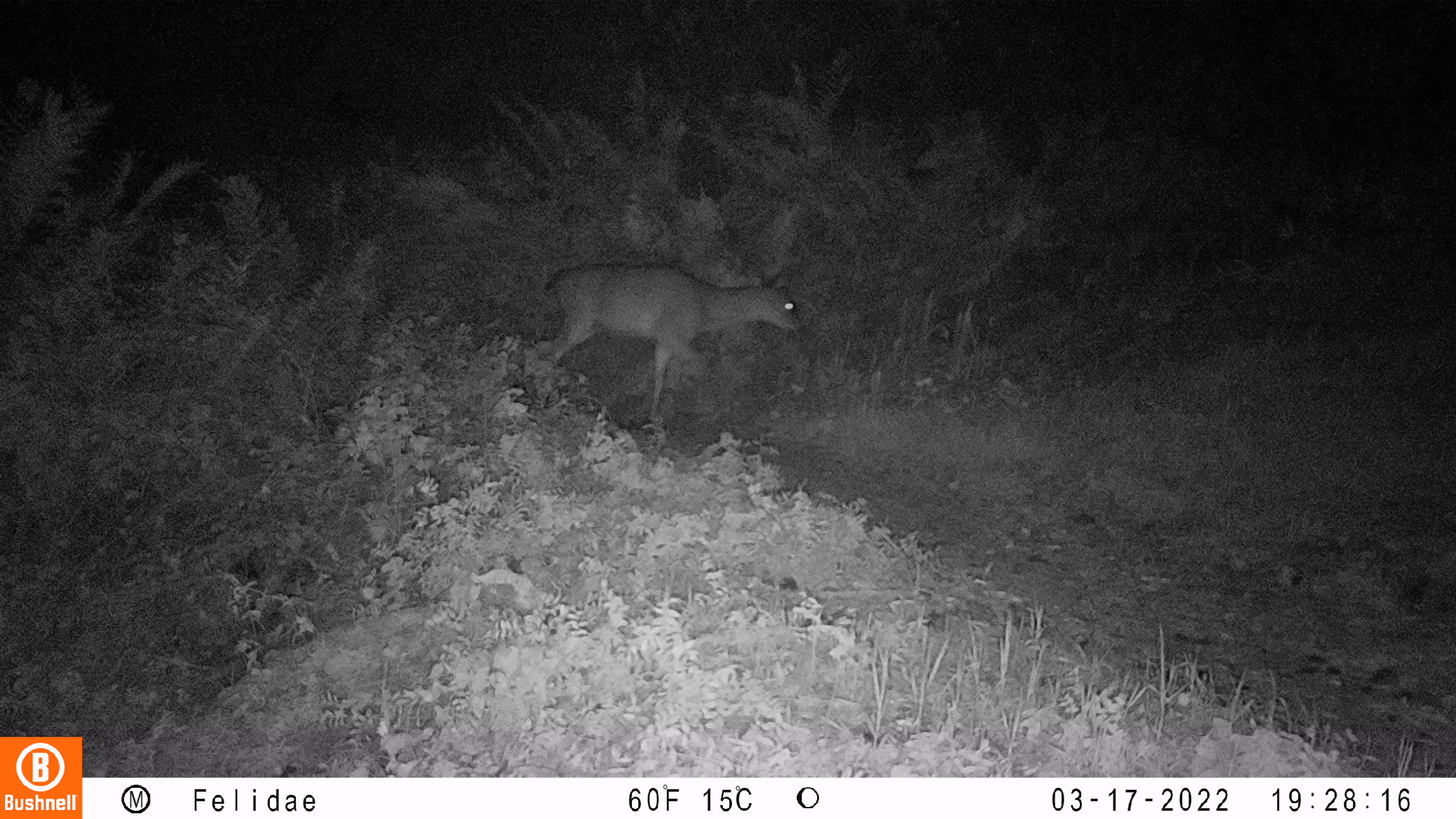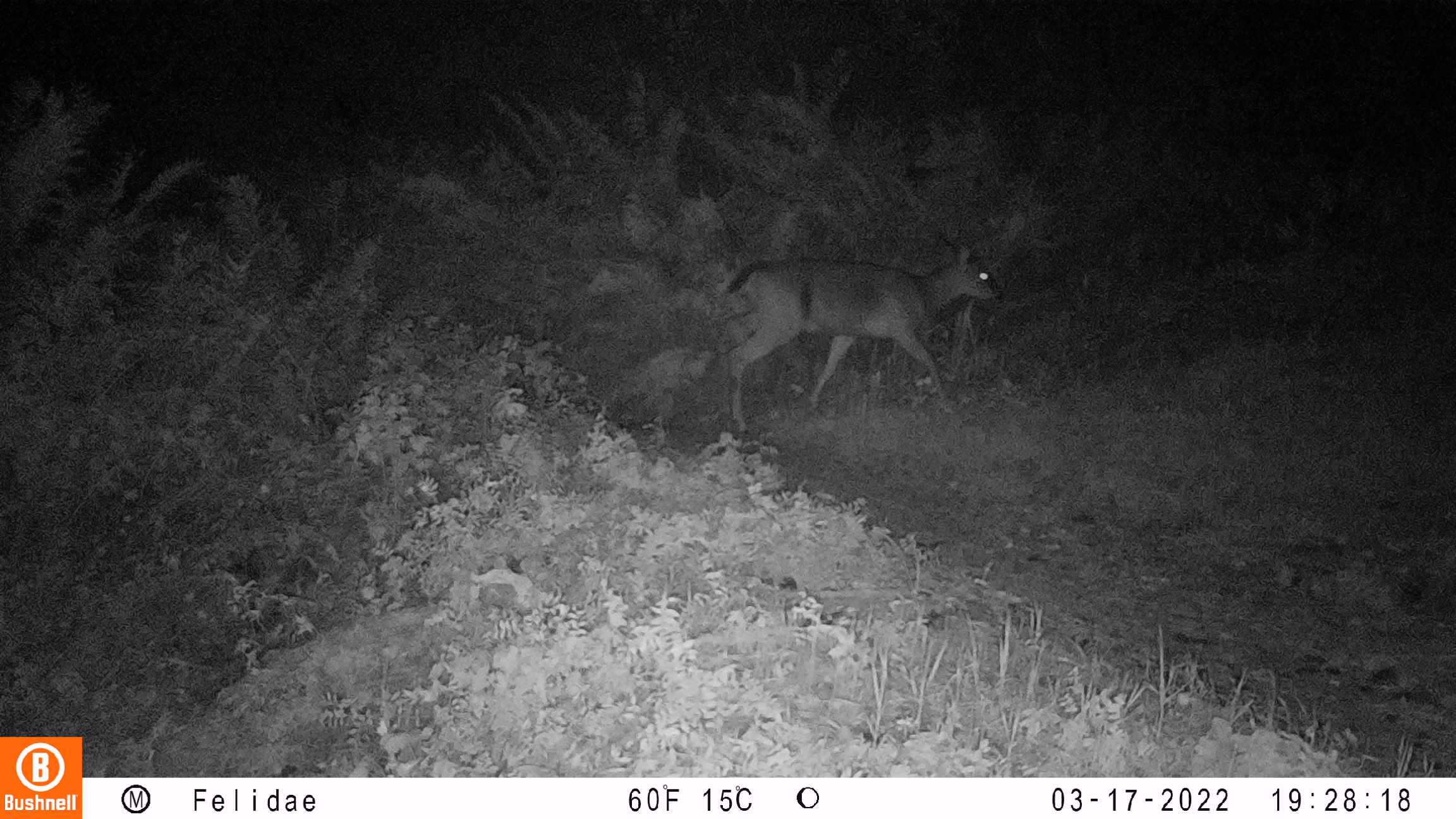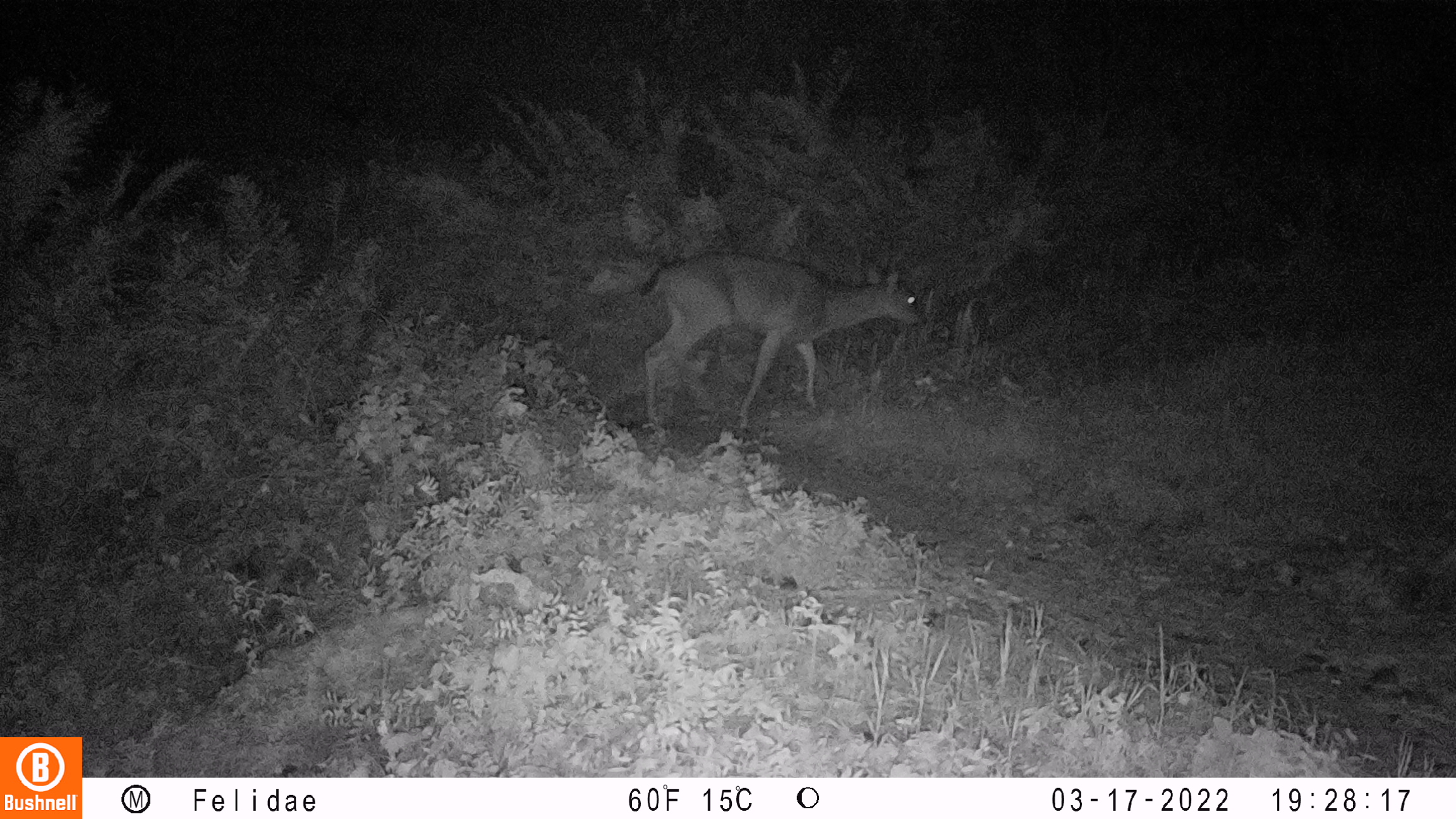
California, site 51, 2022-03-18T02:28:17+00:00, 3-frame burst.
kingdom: Animalia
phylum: Chordata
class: Mammalia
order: Artiodactyla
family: Cervidae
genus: Odocoileus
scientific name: Odocoileus hemionus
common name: mule deer